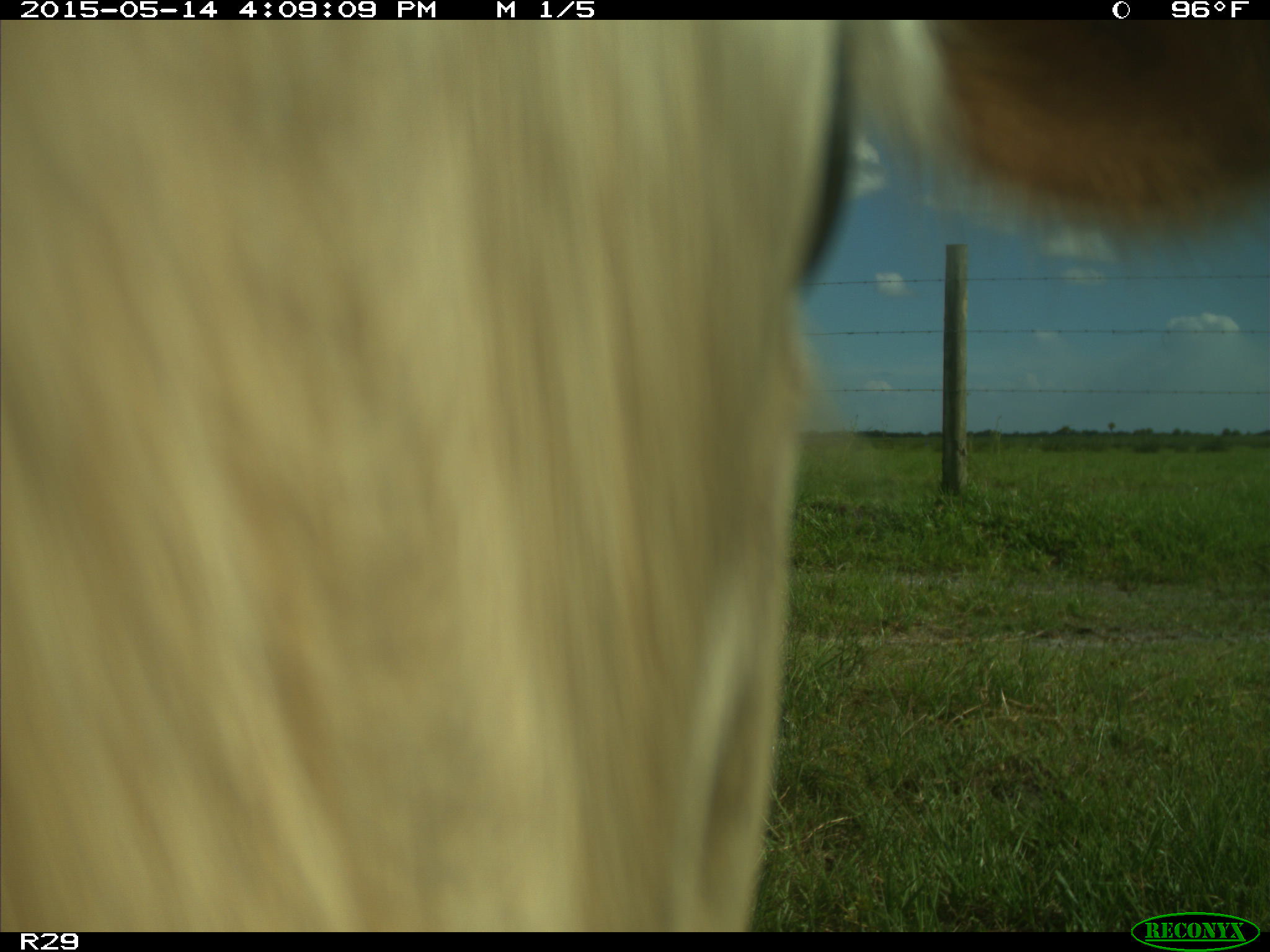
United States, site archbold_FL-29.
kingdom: Animalia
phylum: Chordata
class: Mammalia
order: Artiodactyla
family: Bovidae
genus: Bos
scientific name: Bos taurus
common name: domestic cow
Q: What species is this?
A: Bos taurus (domestic cow).